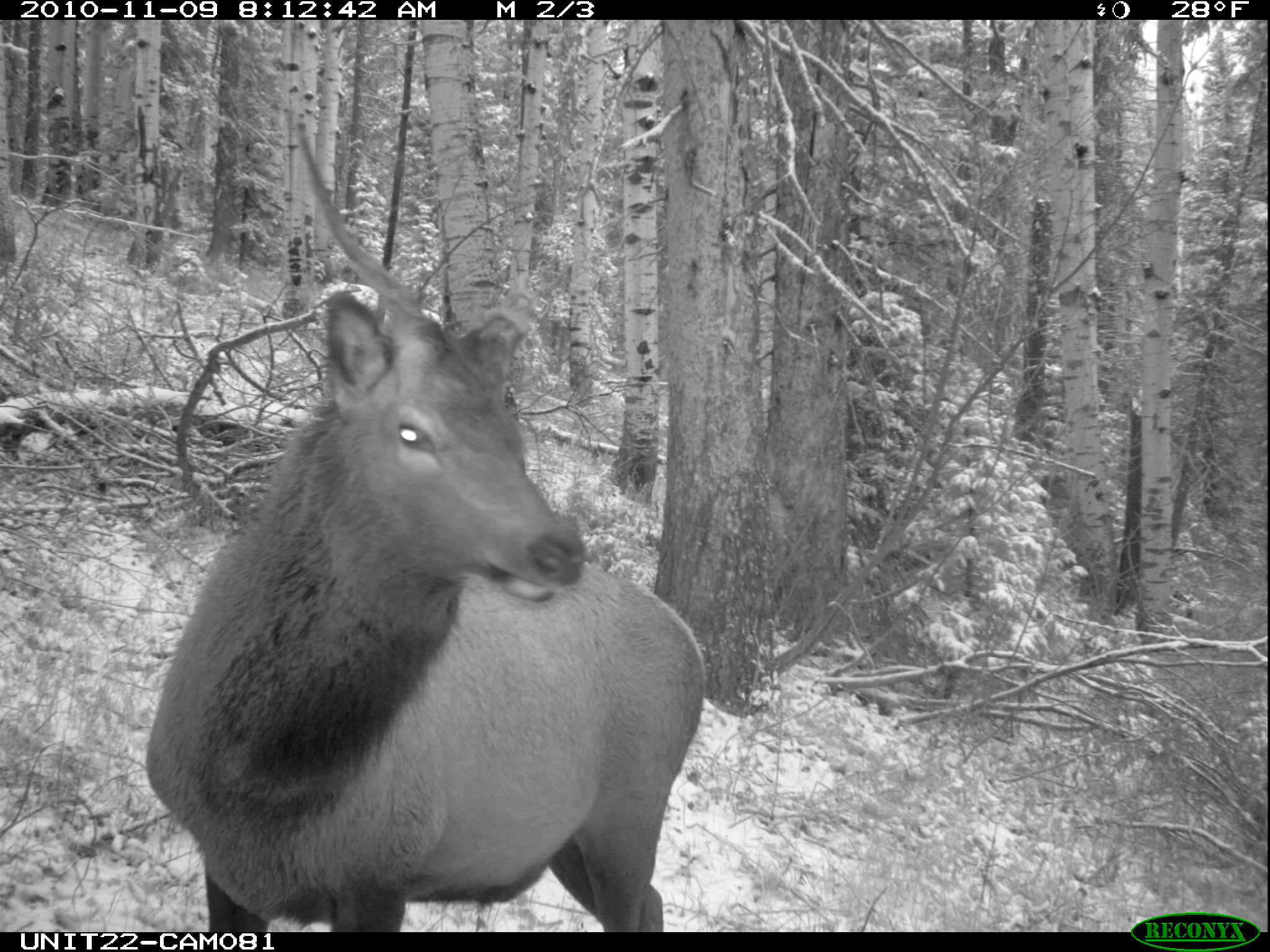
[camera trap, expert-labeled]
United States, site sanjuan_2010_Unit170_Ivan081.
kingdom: Animalia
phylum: Chordata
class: Mammalia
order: Artiodactyla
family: Cervidae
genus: Cervus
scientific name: Cervus elaphus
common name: red deer